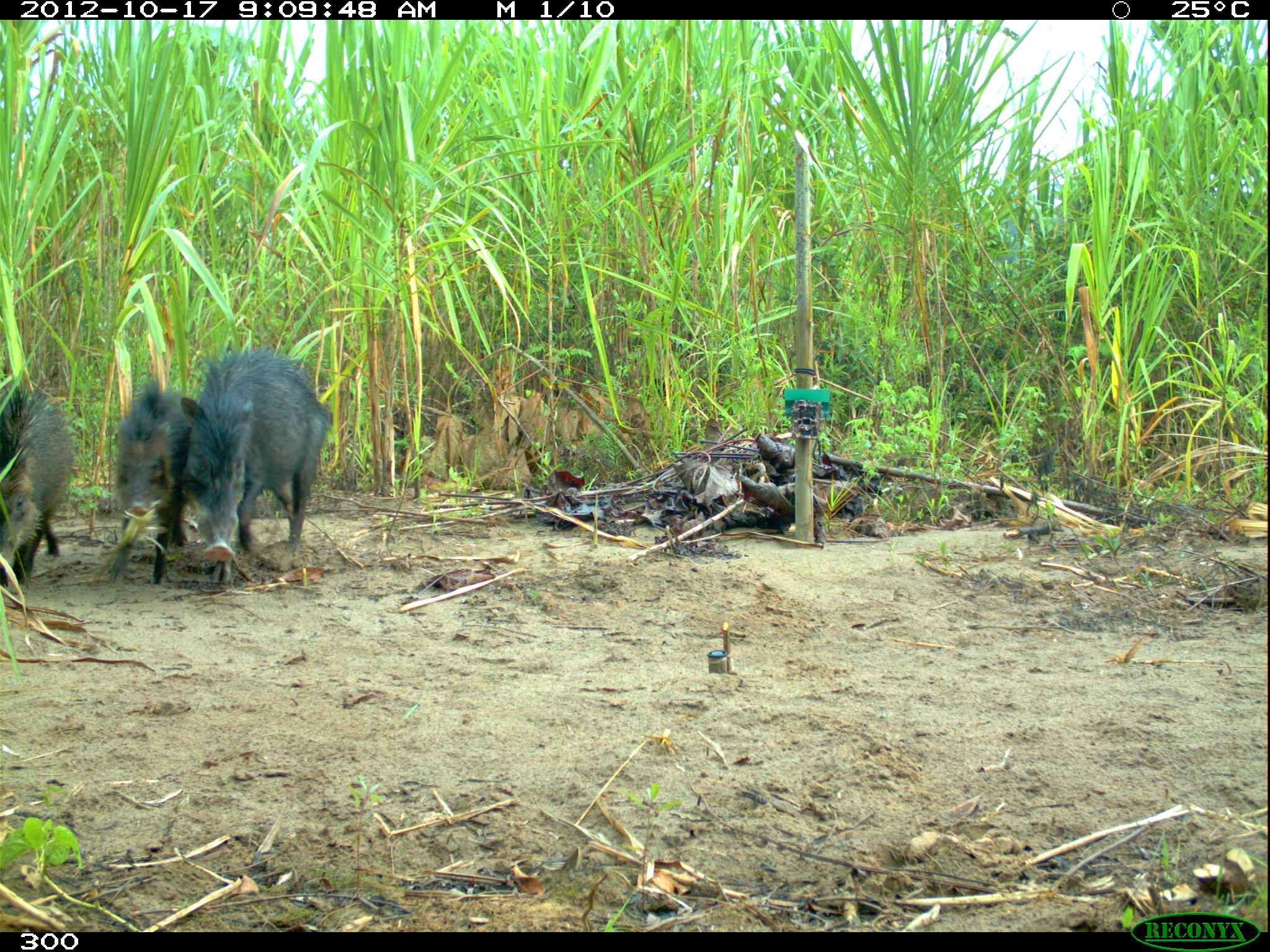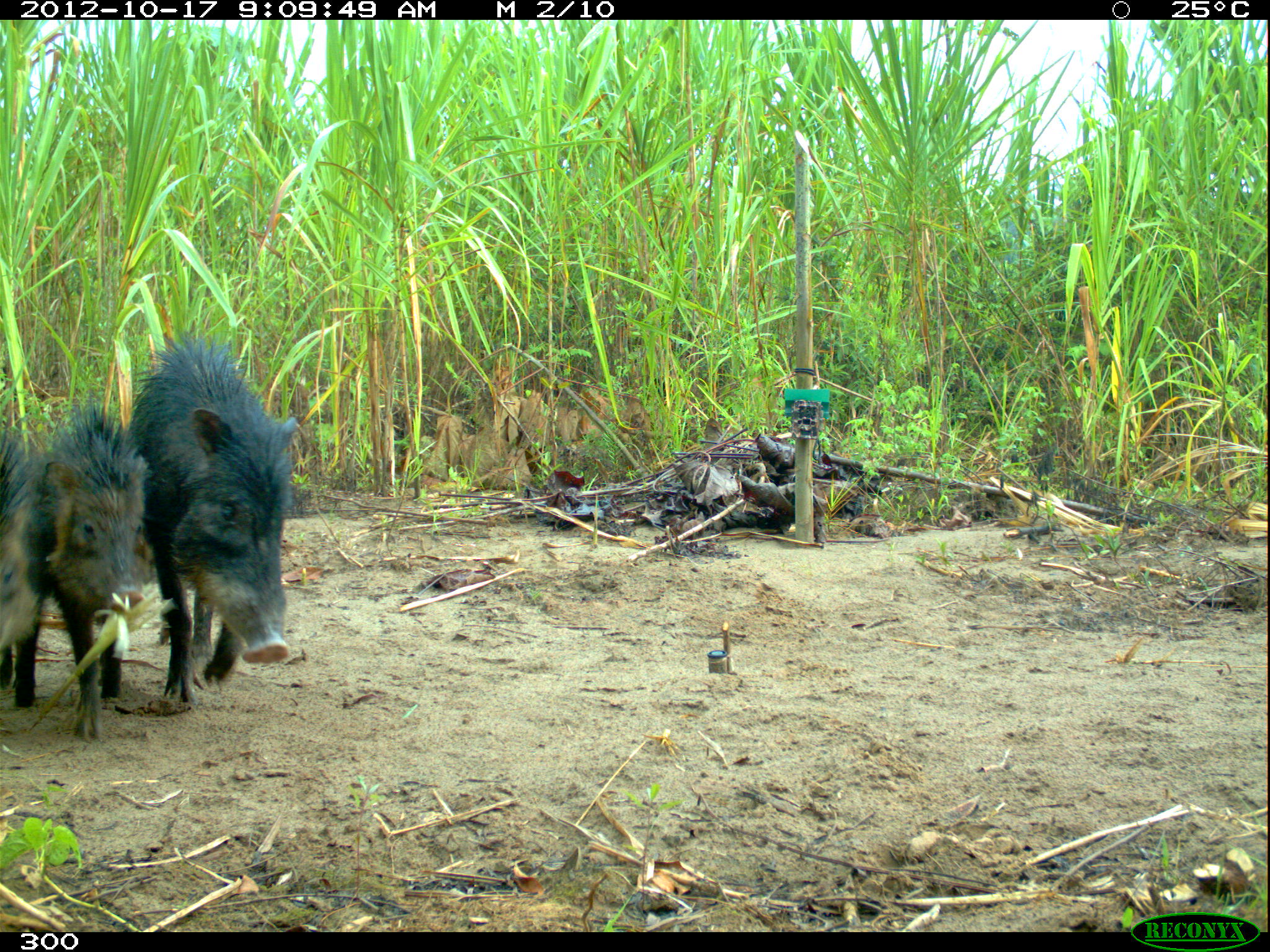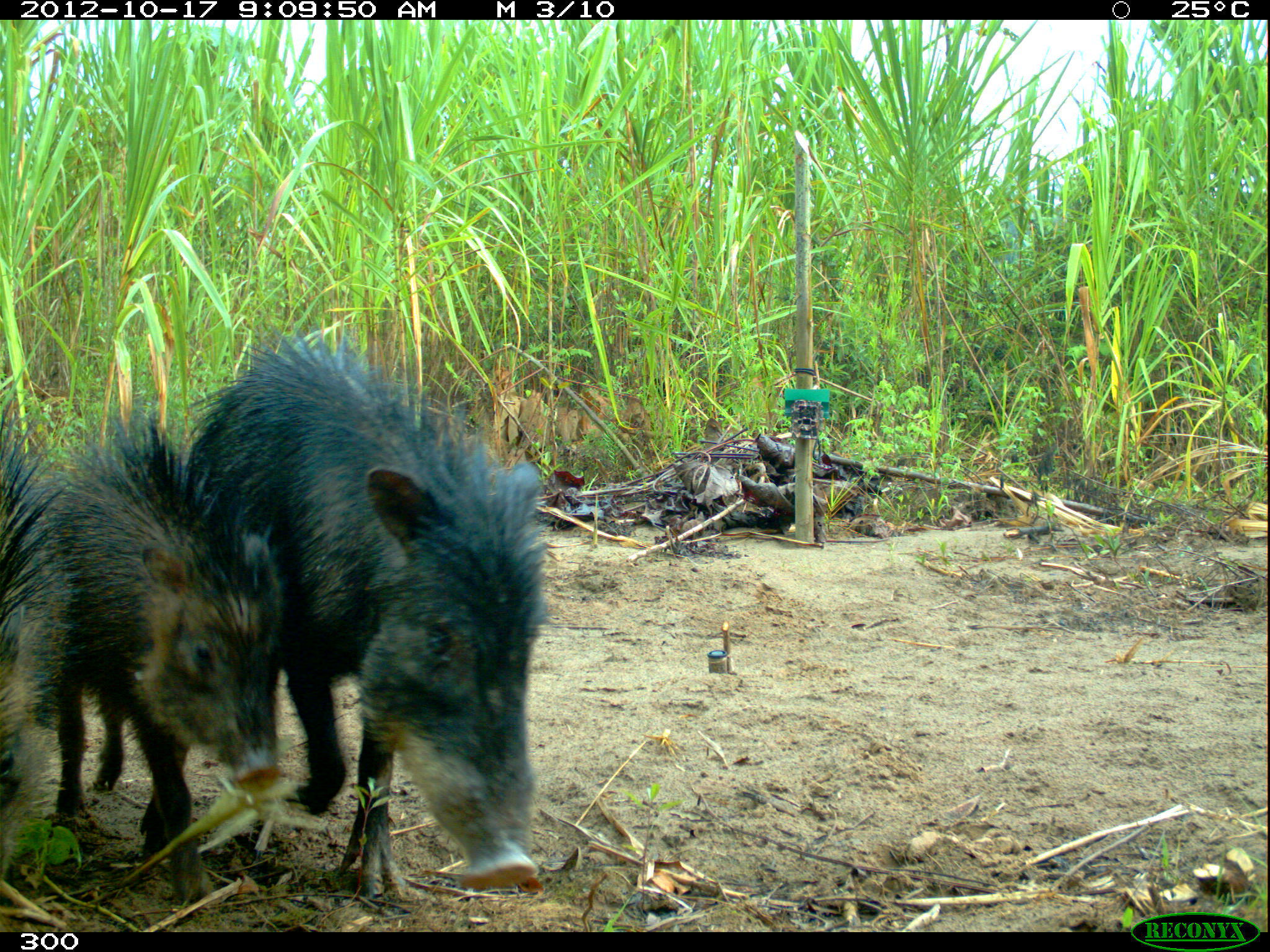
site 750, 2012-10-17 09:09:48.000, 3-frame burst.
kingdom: Animalia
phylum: Chordata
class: Mammalia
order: Artiodactyla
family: Tayassuidae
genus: Tayassu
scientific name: Tayassu pecari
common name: white-lipped peccary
Tayassu pecari (white-lipped peccary).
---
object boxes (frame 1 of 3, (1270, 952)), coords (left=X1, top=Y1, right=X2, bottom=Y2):
tayassu pecari: (left=178, top=344, right=329, bottom=584); (left=107, top=381, right=201, bottom=584); (left=0, top=388, right=72, bottom=586)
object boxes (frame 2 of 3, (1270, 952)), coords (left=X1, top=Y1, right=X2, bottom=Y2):
tayassu pecari: (left=131, top=332, right=294, bottom=698); (left=25, top=401, right=150, bottom=741); (left=0, top=428, right=37, bottom=709)